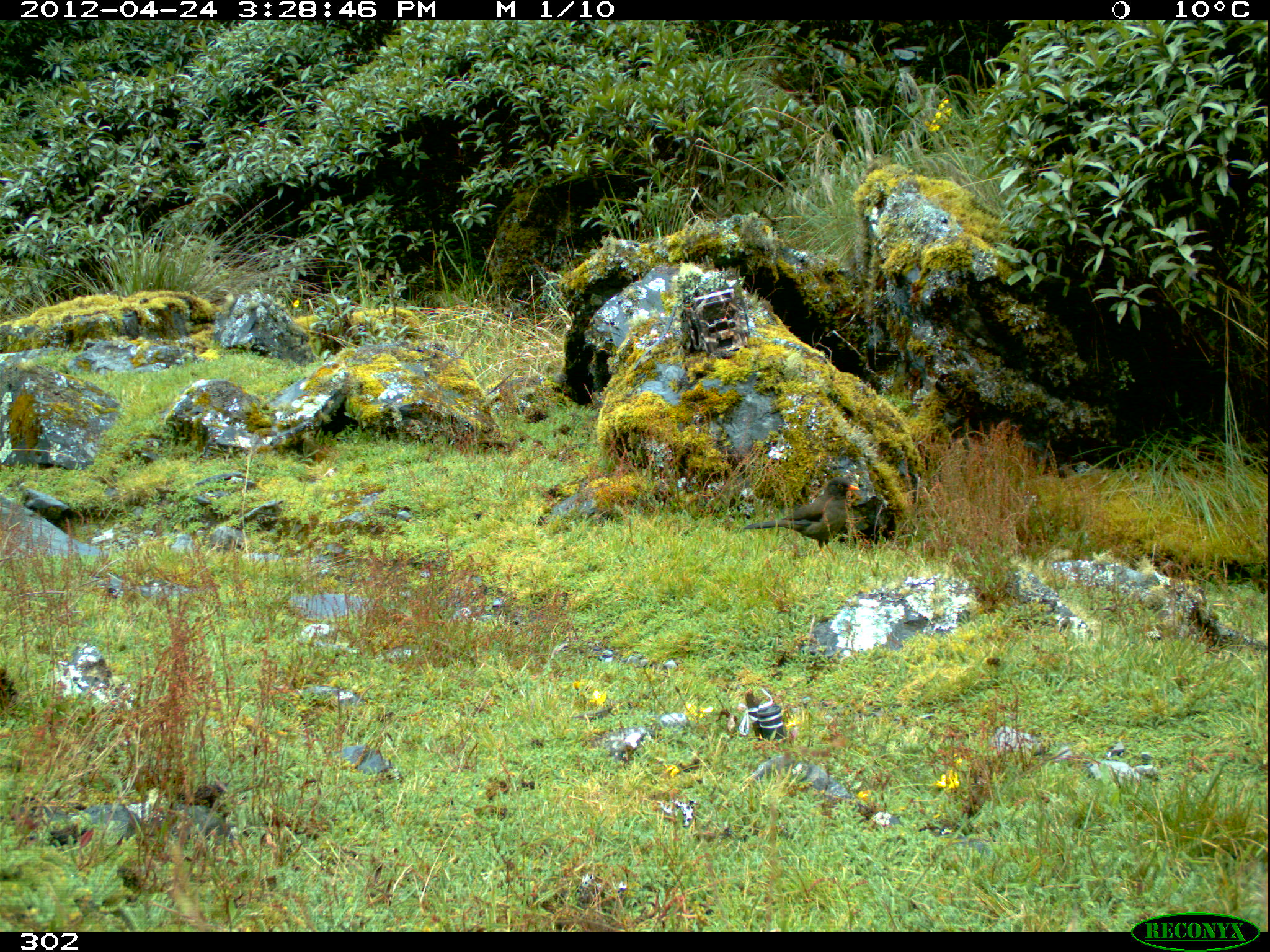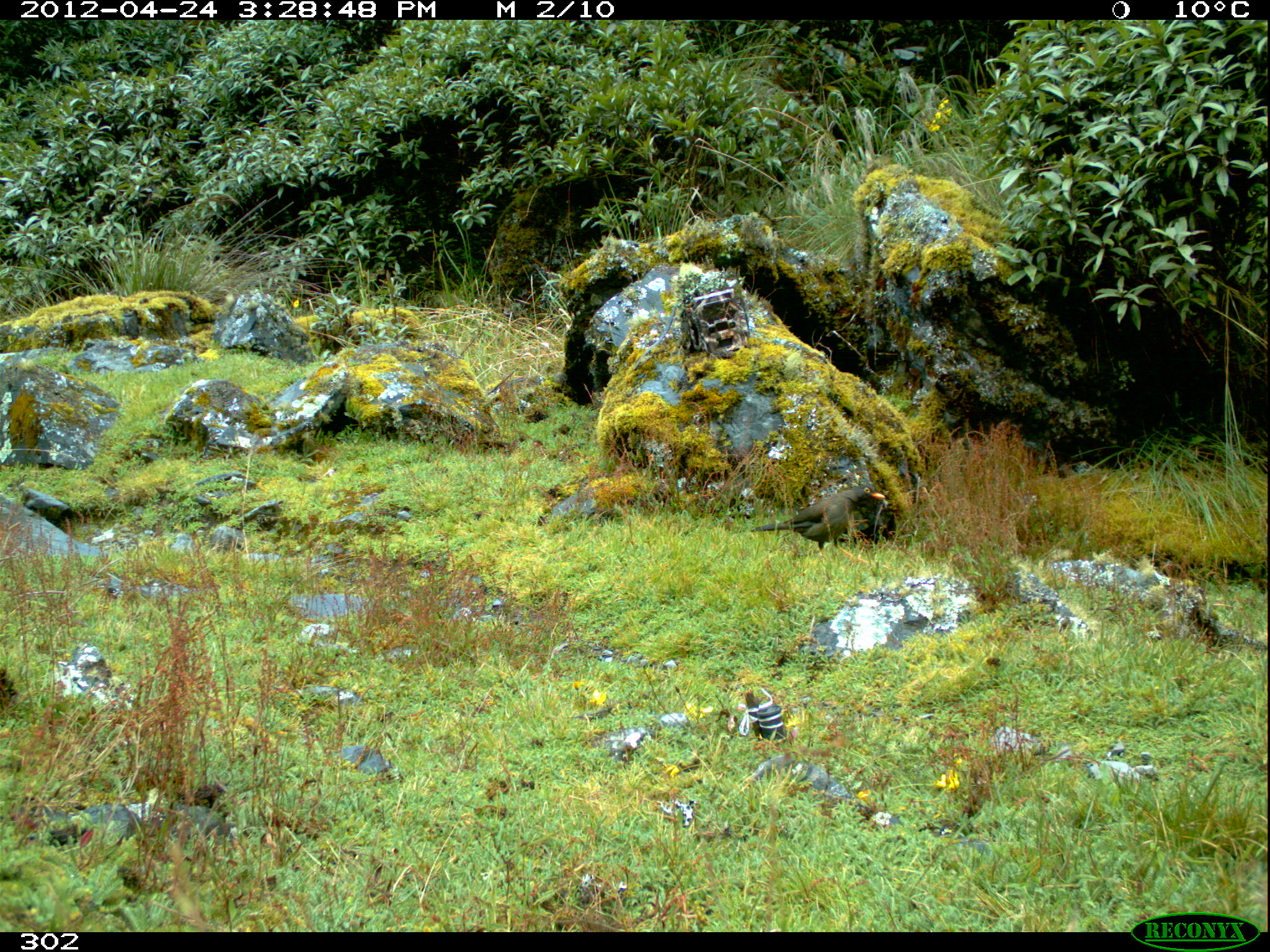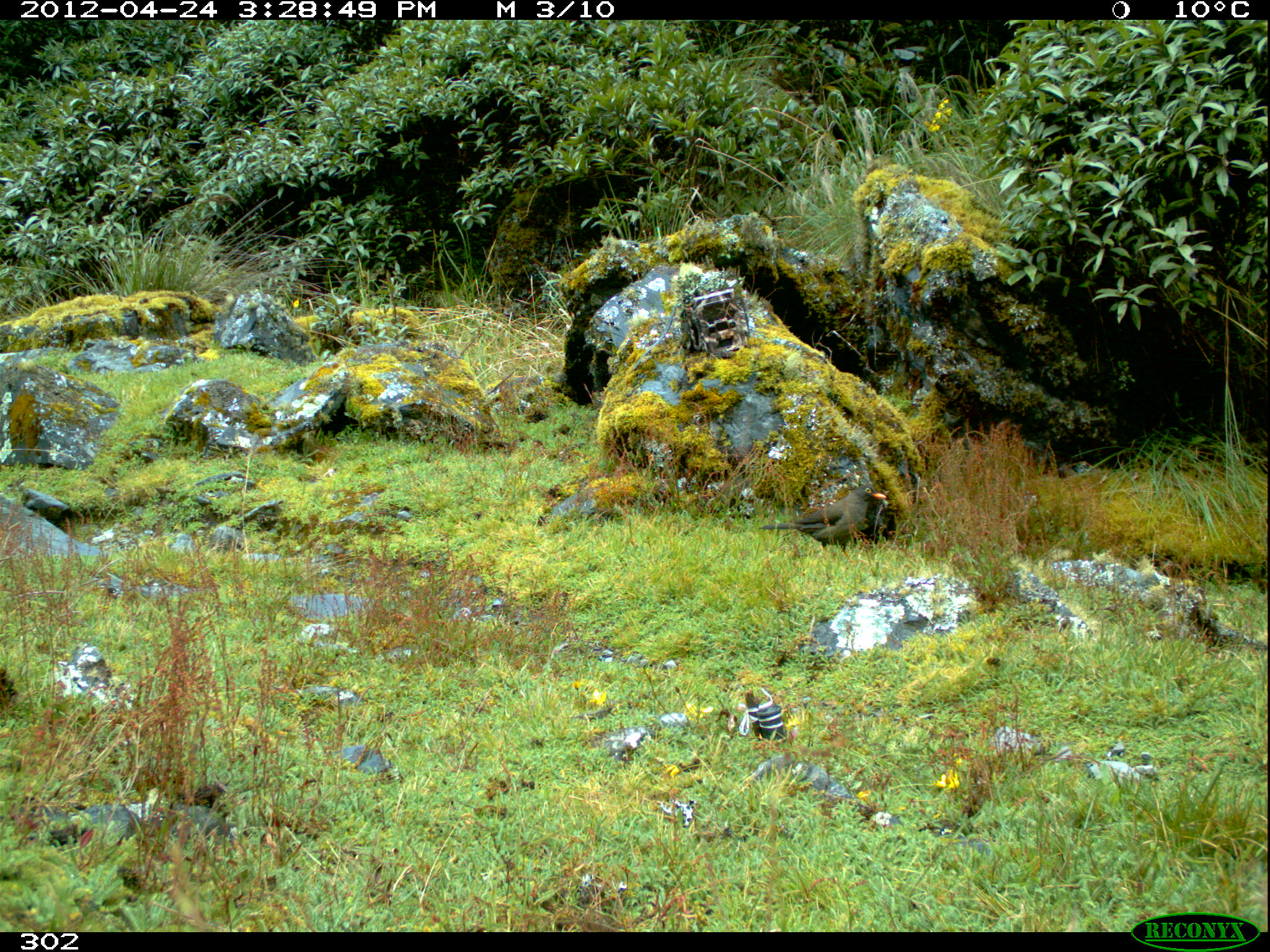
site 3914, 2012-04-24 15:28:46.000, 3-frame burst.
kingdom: Animalia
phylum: Chordata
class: Aves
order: Passeriformes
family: Turdidae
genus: Turdus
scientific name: Turdus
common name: true thrushes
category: turdus sp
Turdus sp (true thrushes) (Turdus).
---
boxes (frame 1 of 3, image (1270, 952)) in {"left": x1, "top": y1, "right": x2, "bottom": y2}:
turdus sp: {"left": 742, "top": 476, "right": 859, "bottom": 560}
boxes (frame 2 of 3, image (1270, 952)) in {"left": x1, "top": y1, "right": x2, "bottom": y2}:
turdus sp: {"left": 750, "top": 484, "right": 886, "bottom": 568}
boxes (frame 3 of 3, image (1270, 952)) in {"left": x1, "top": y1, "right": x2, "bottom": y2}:
turdus sp: {"left": 758, "top": 484, "right": 887, "bottom": 565}